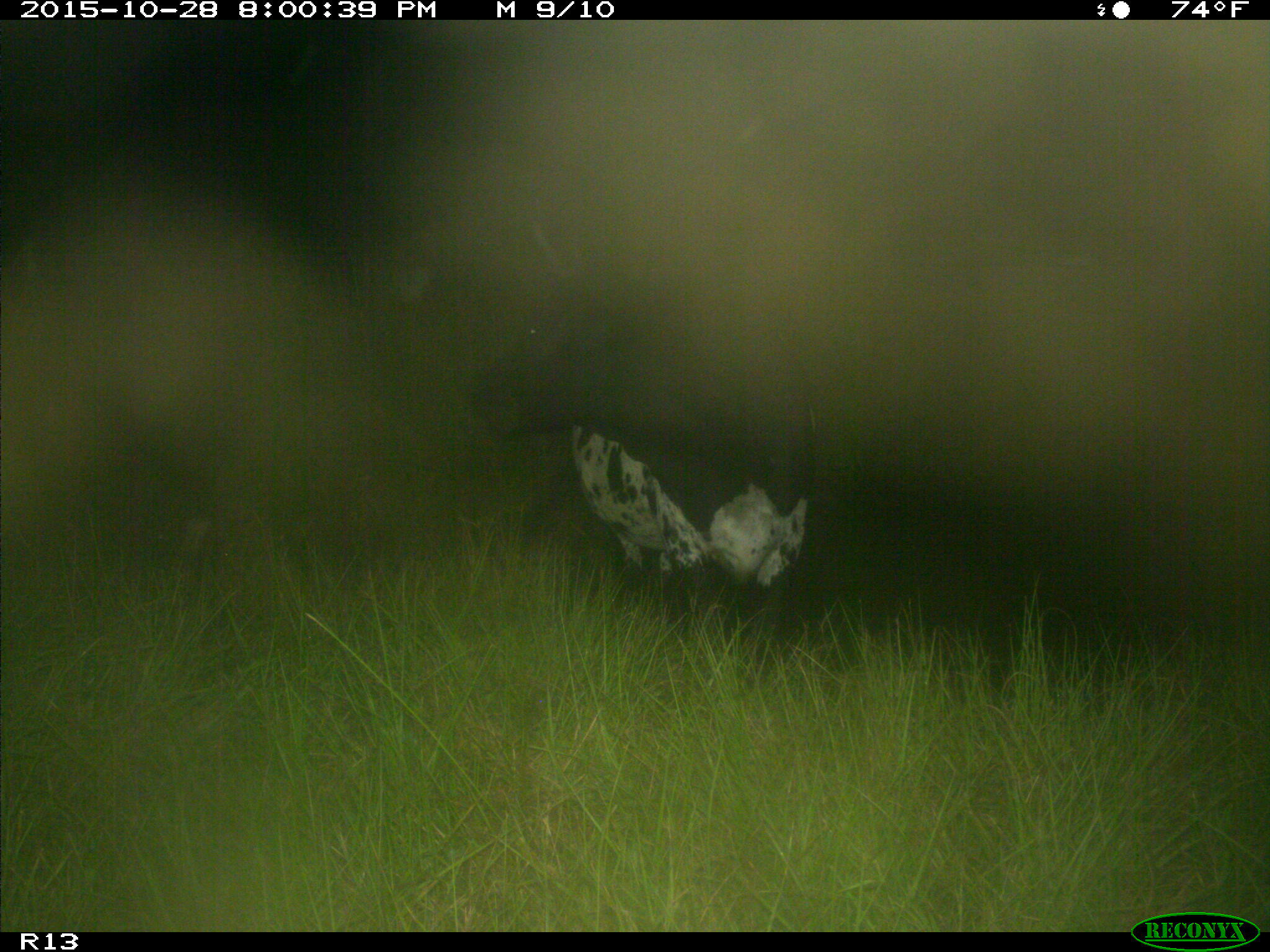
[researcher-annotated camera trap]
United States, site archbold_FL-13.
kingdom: Animalia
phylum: Chordata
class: Mammalia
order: Artiodactyla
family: Bovidae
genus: Bos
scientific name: Bos taurus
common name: domestic cow